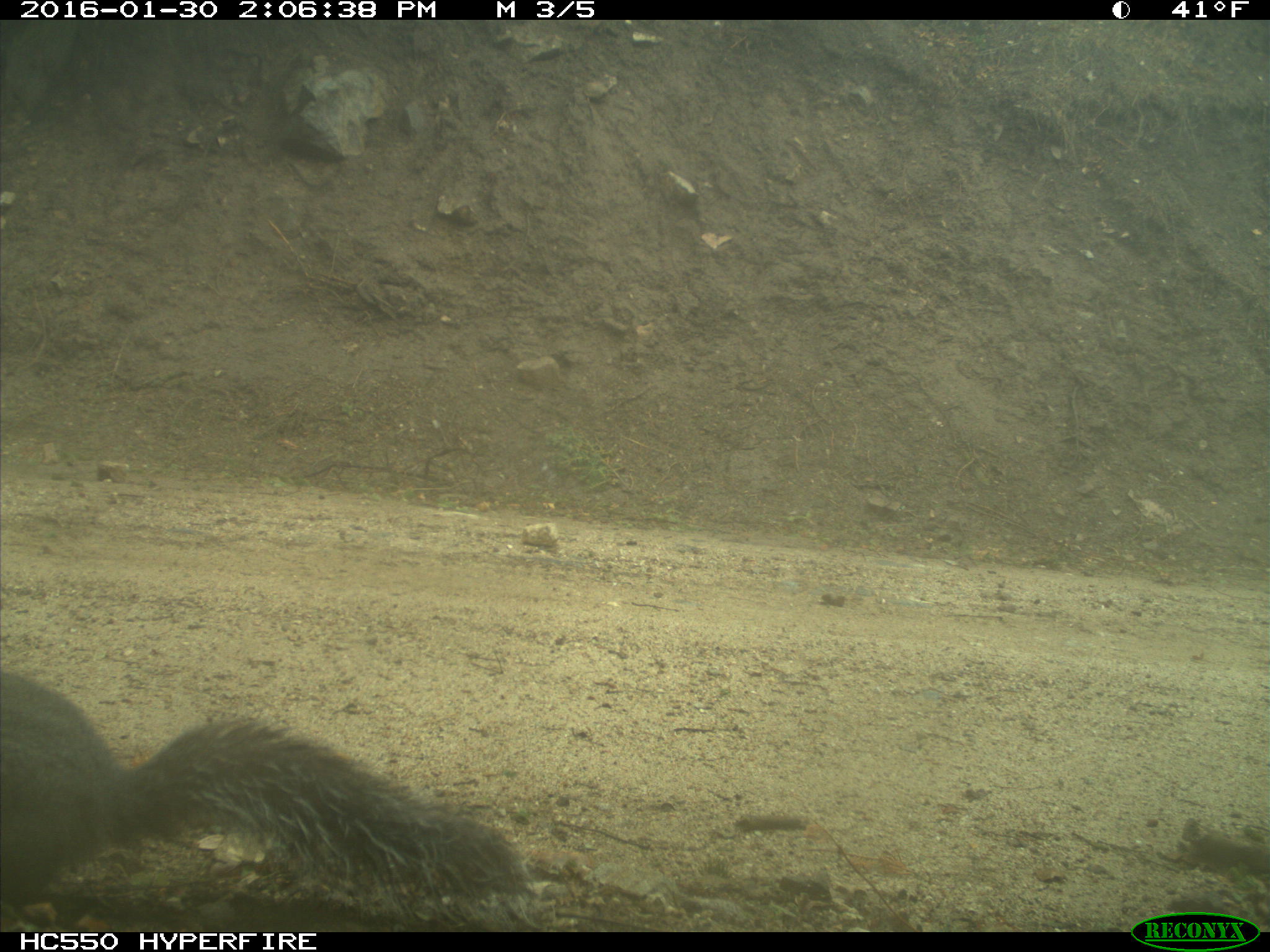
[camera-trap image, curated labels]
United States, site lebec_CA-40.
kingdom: Animalia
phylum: Chordata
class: Mammalia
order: Rodentia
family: Sciuridae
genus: Sciurus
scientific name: Sciurus carolinensis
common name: eastern gray squirrel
Sciurus carolinensis (eastern gray squirrel).